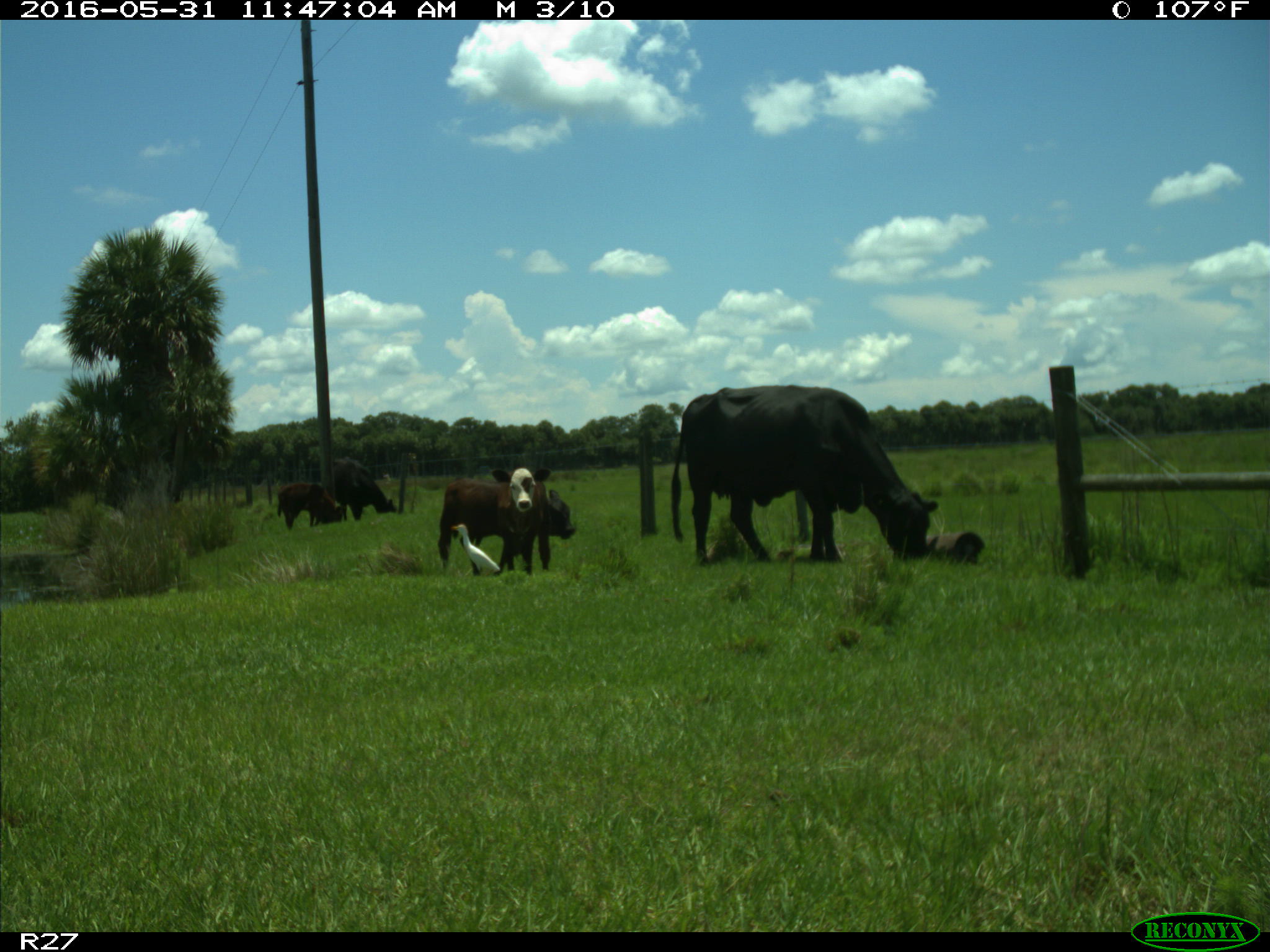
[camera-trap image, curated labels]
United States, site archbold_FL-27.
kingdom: Animalia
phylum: Chordata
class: Mammalia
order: Artiodactyla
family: Bovidae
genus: Bos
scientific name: Bos taurus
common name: domestic cow